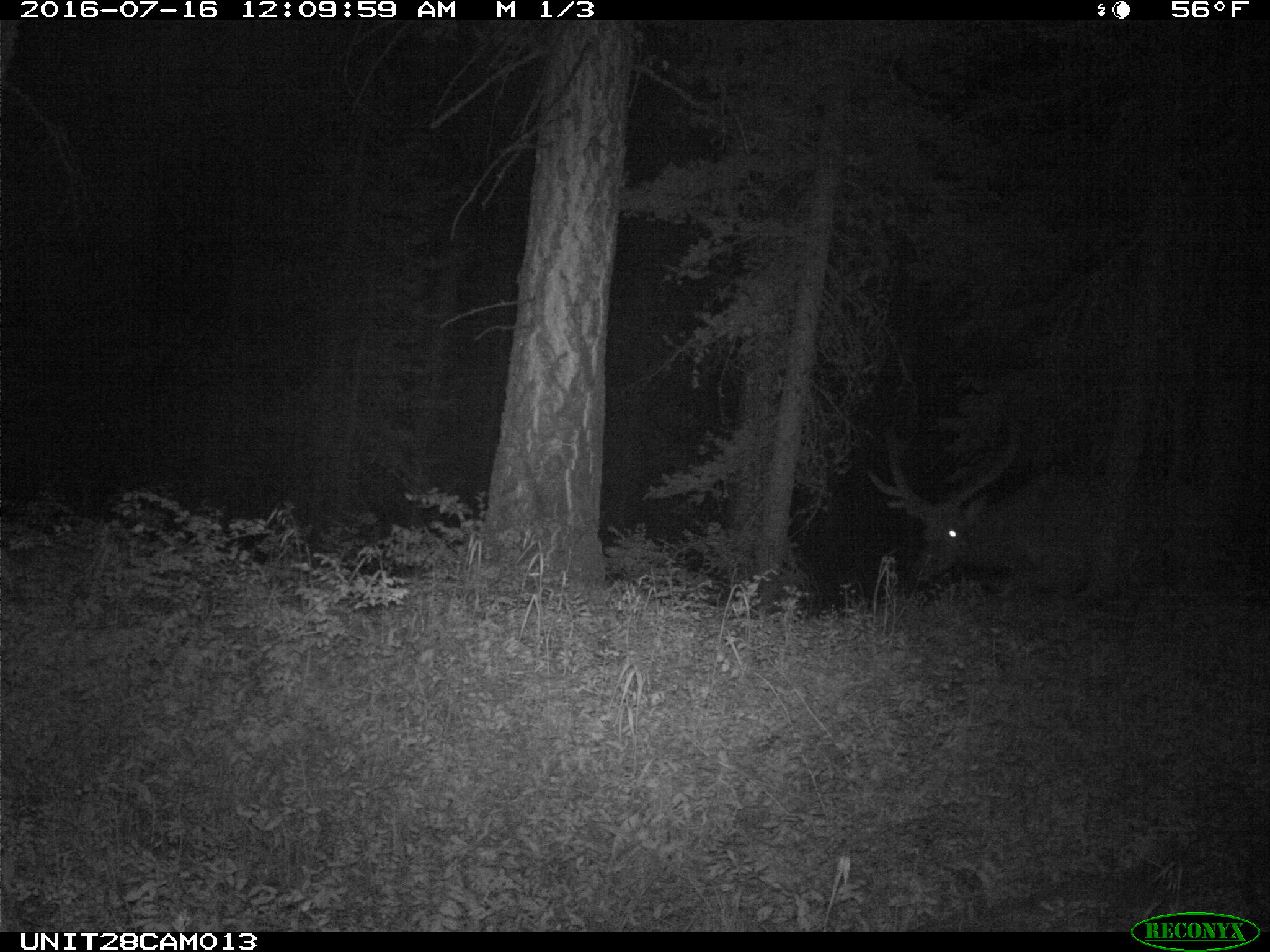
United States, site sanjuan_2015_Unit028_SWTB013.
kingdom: Animalia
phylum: Chordata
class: Mammalia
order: Artiodactyla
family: Cervidae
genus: Cervus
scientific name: Cervus elaphus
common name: red deer